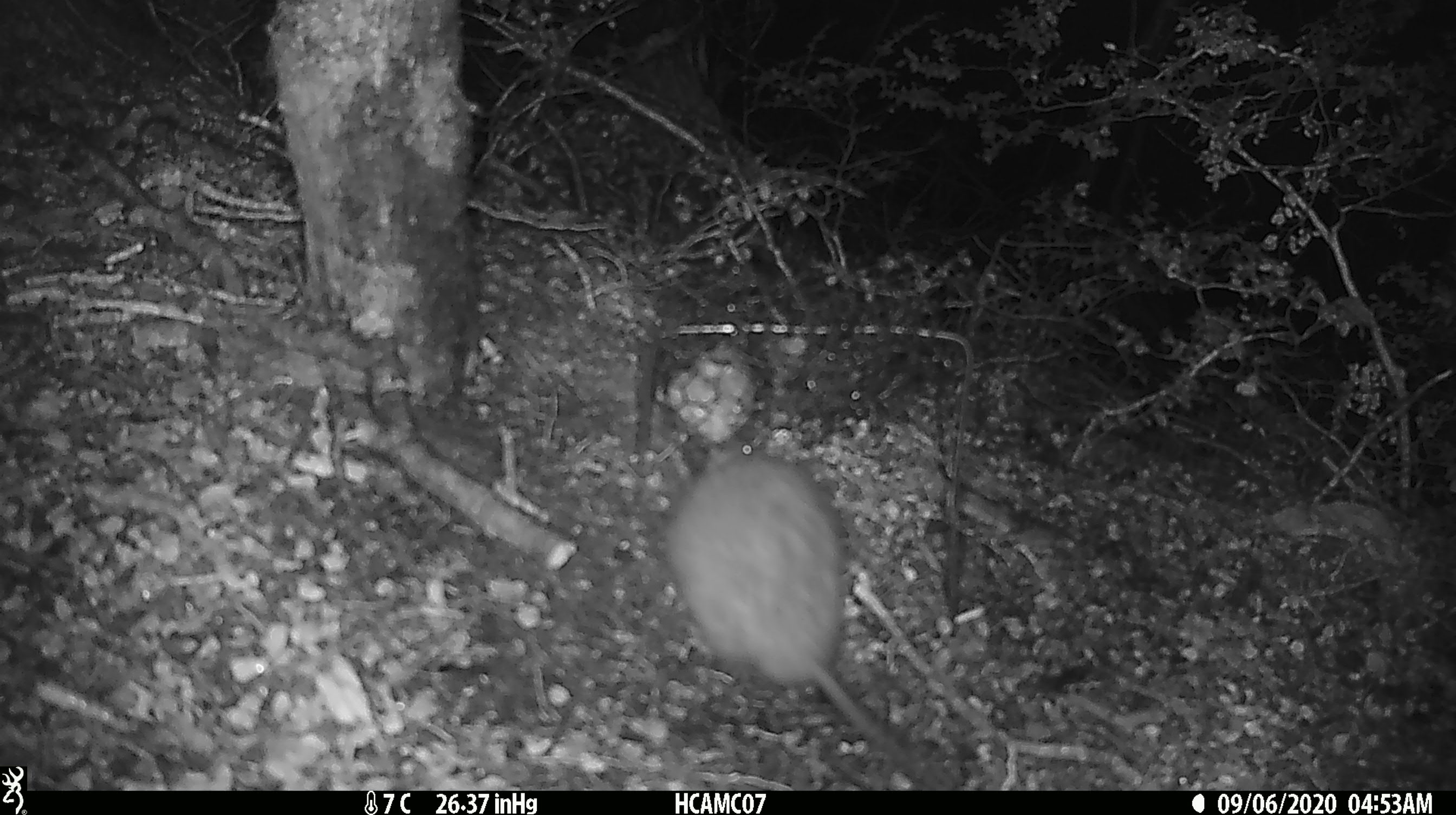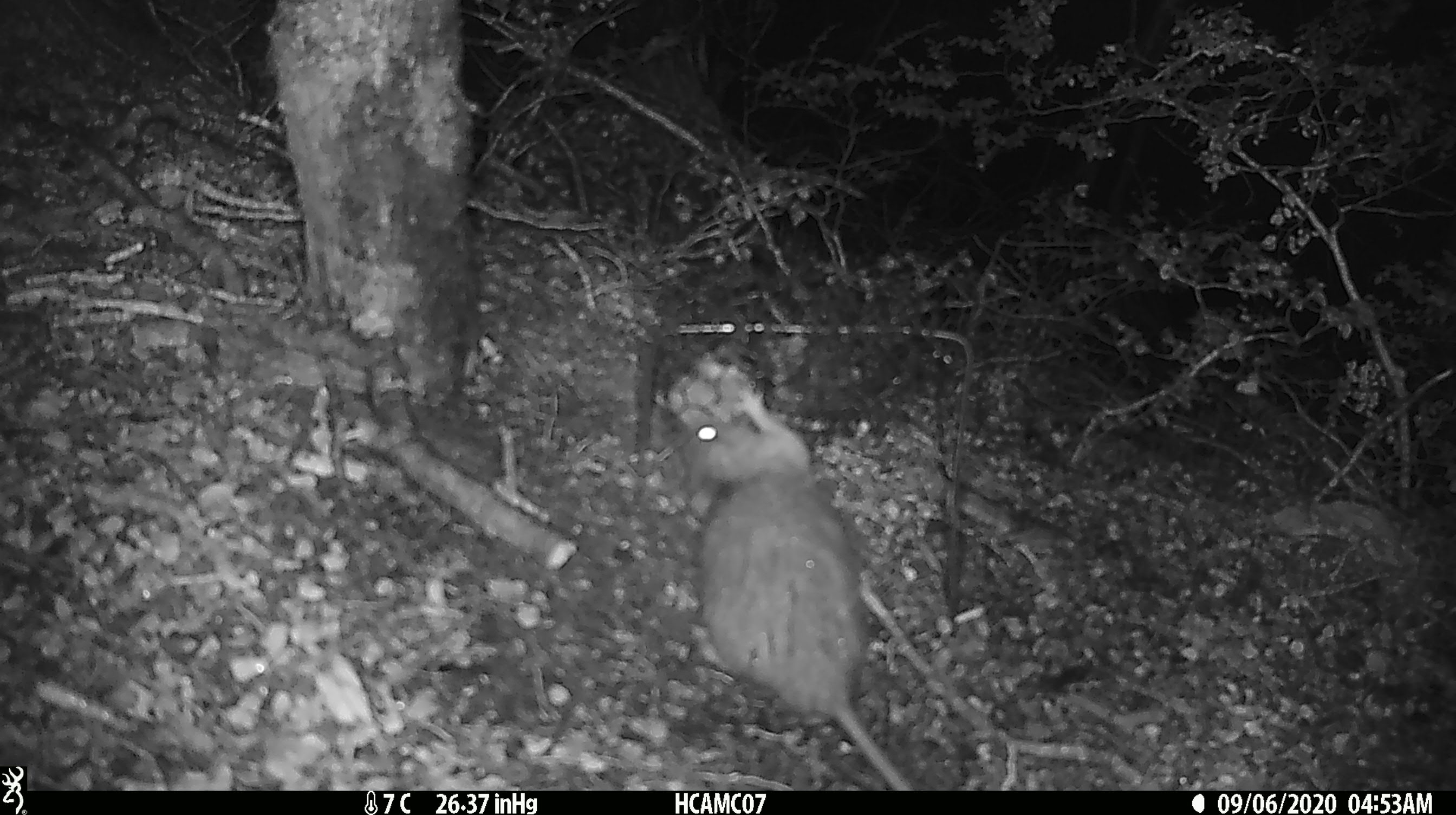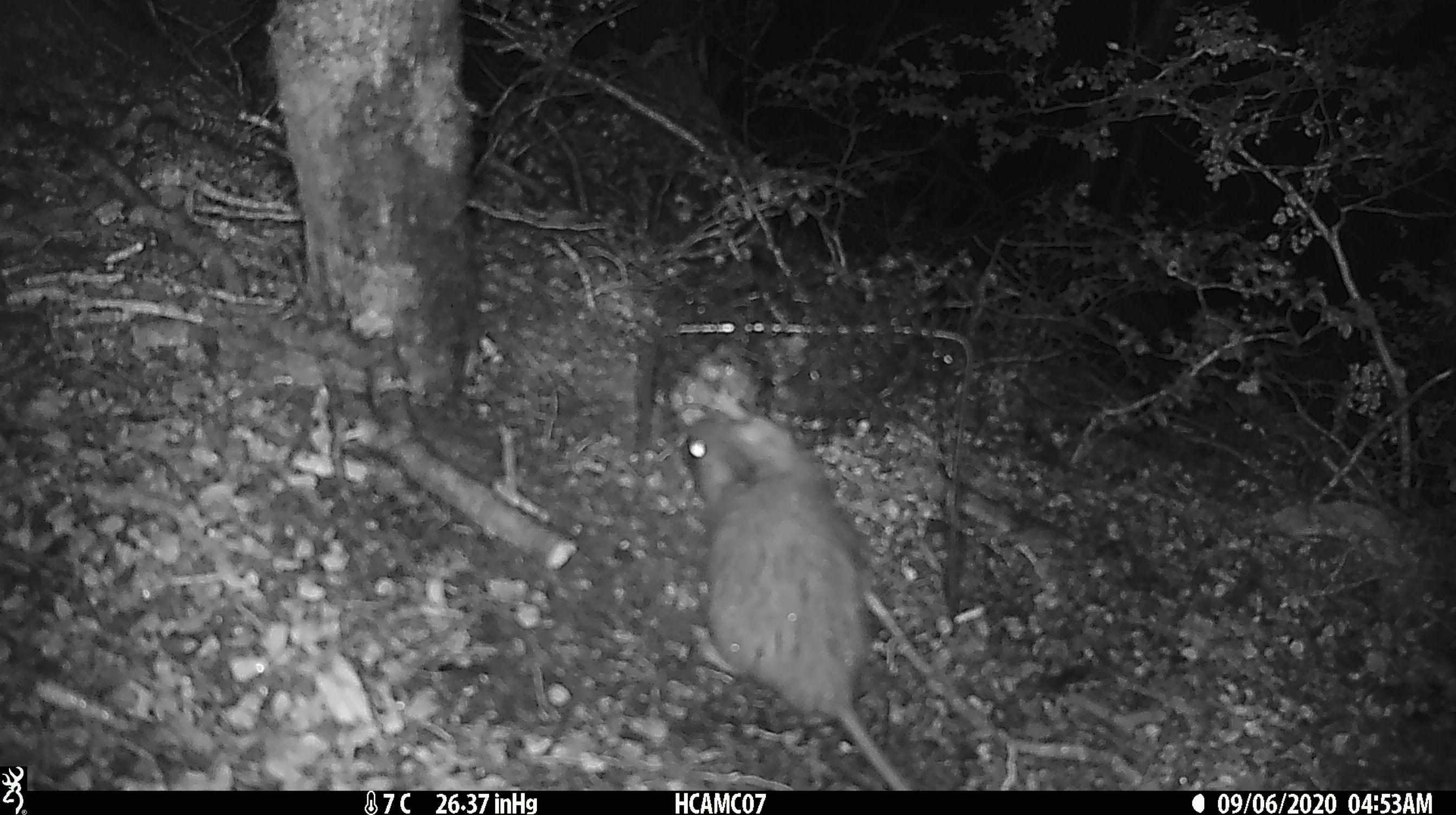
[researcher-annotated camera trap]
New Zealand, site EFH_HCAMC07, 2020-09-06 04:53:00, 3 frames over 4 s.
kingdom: Animalia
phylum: Chordata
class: Mammalia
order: Rodentia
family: Muridae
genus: Rattus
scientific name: Rattus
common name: rat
Rat (Rattus).